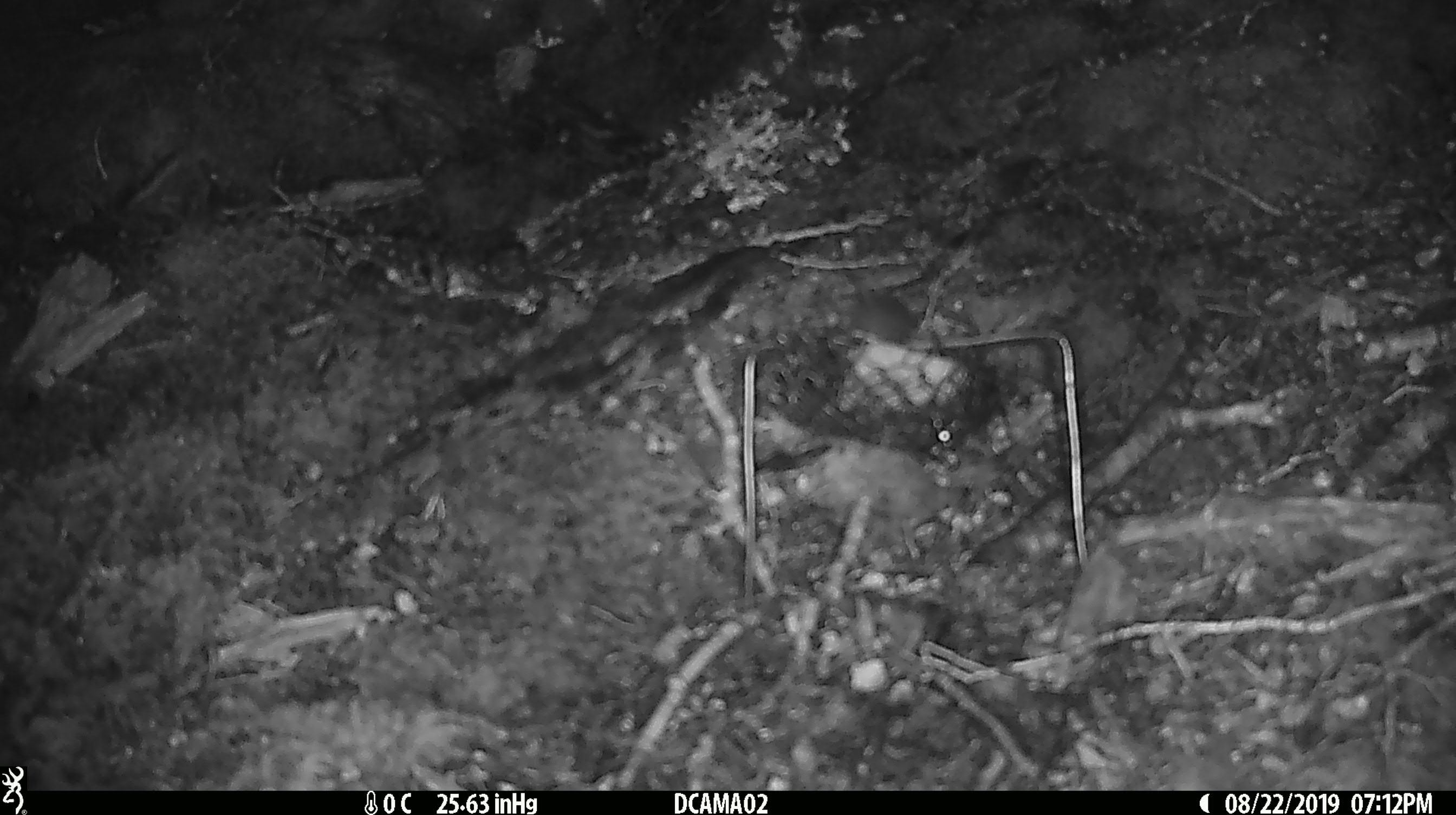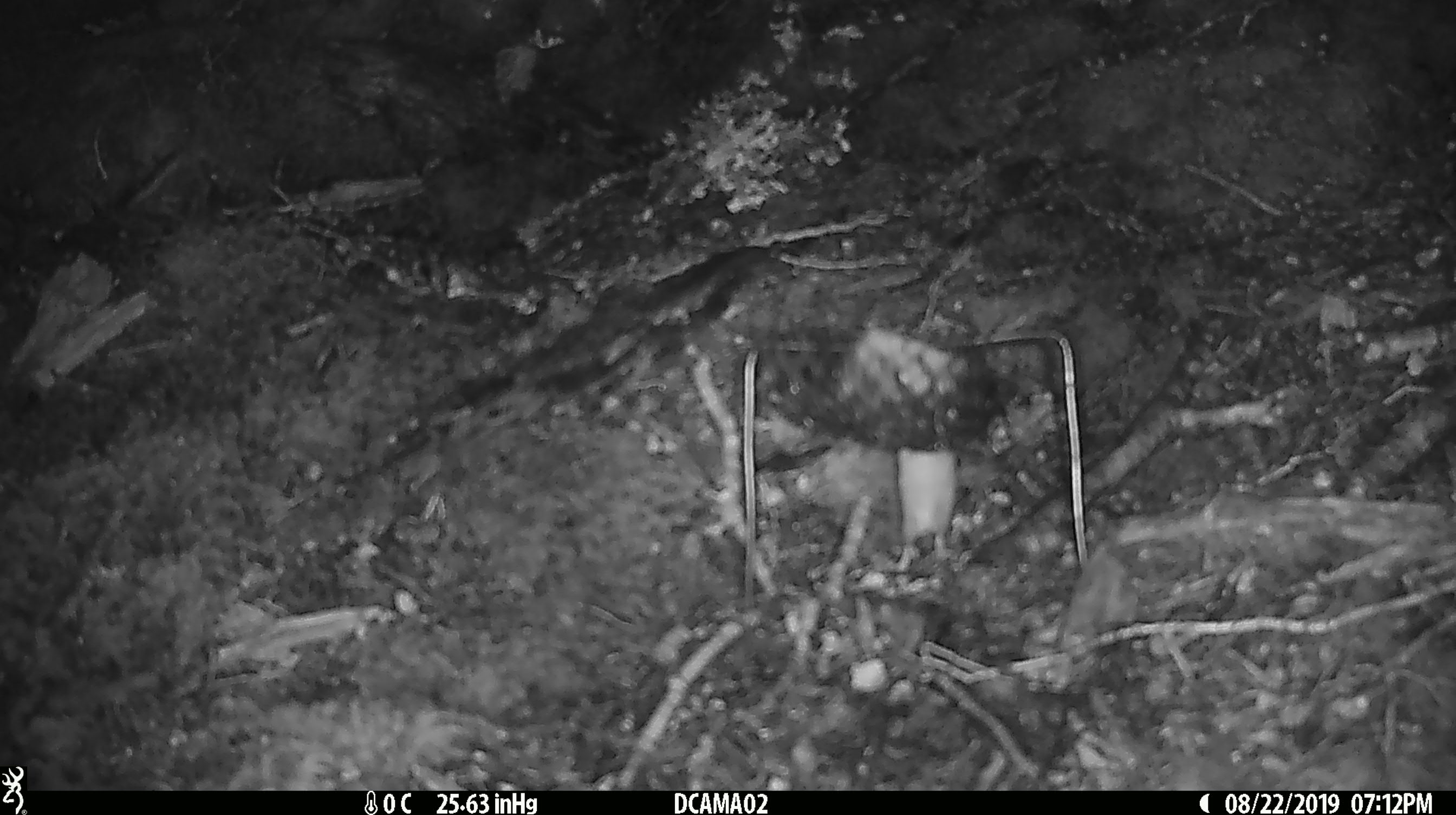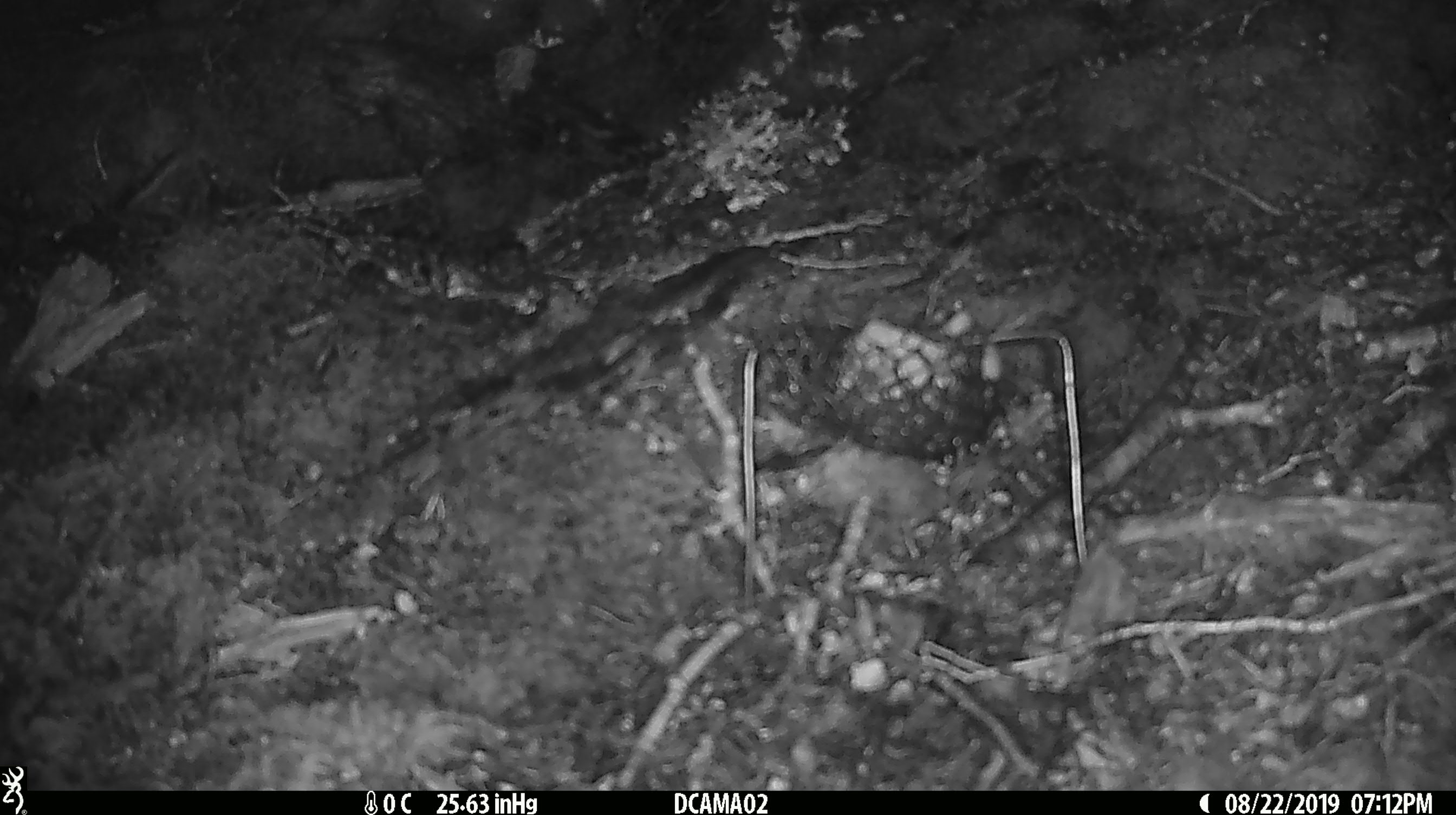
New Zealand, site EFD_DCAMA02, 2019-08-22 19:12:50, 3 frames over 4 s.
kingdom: Animalia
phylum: Chordata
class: Mammalia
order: Rodentia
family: Muridae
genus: Mus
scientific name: Mus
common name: mouse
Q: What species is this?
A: Mouse (Mus).